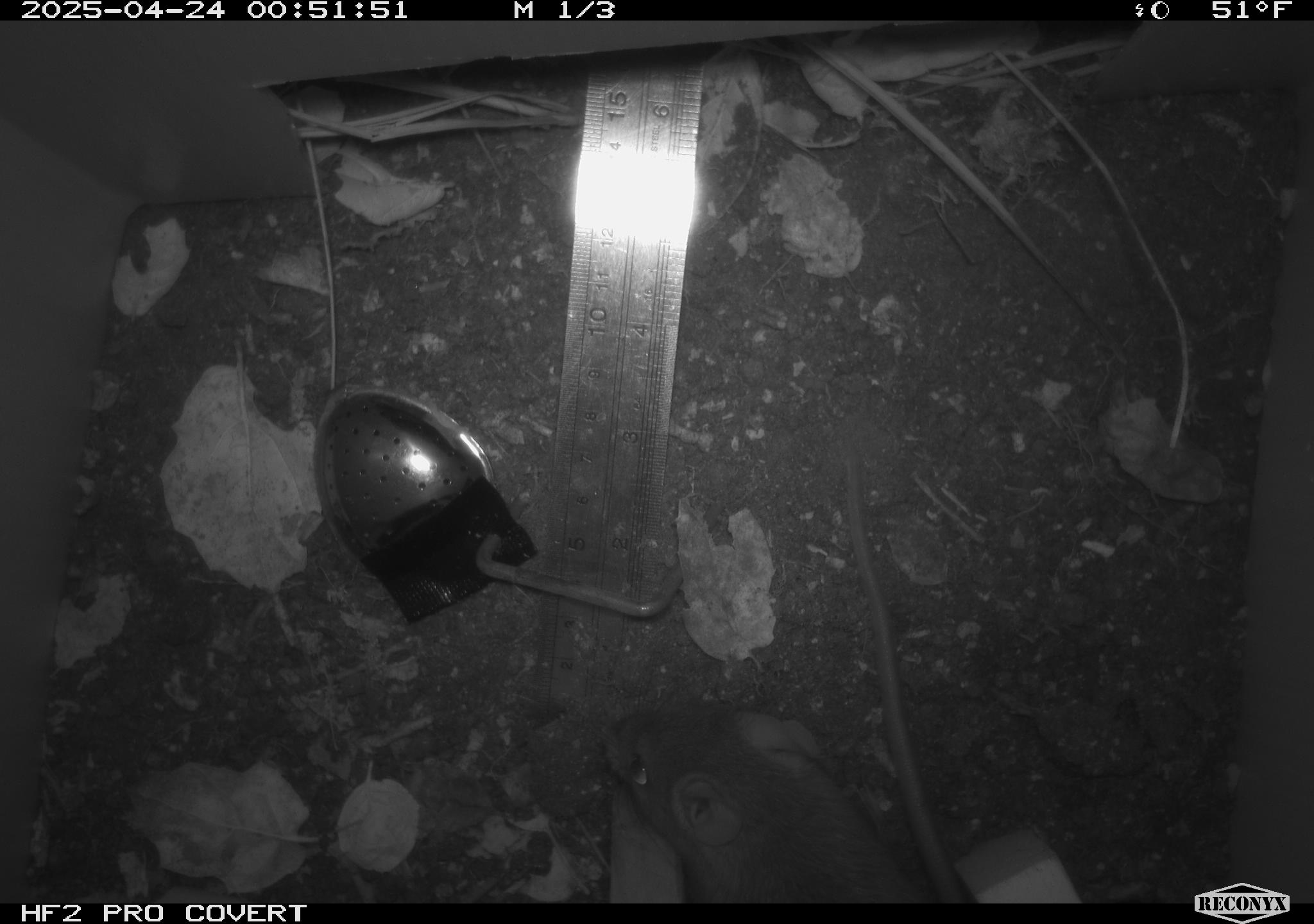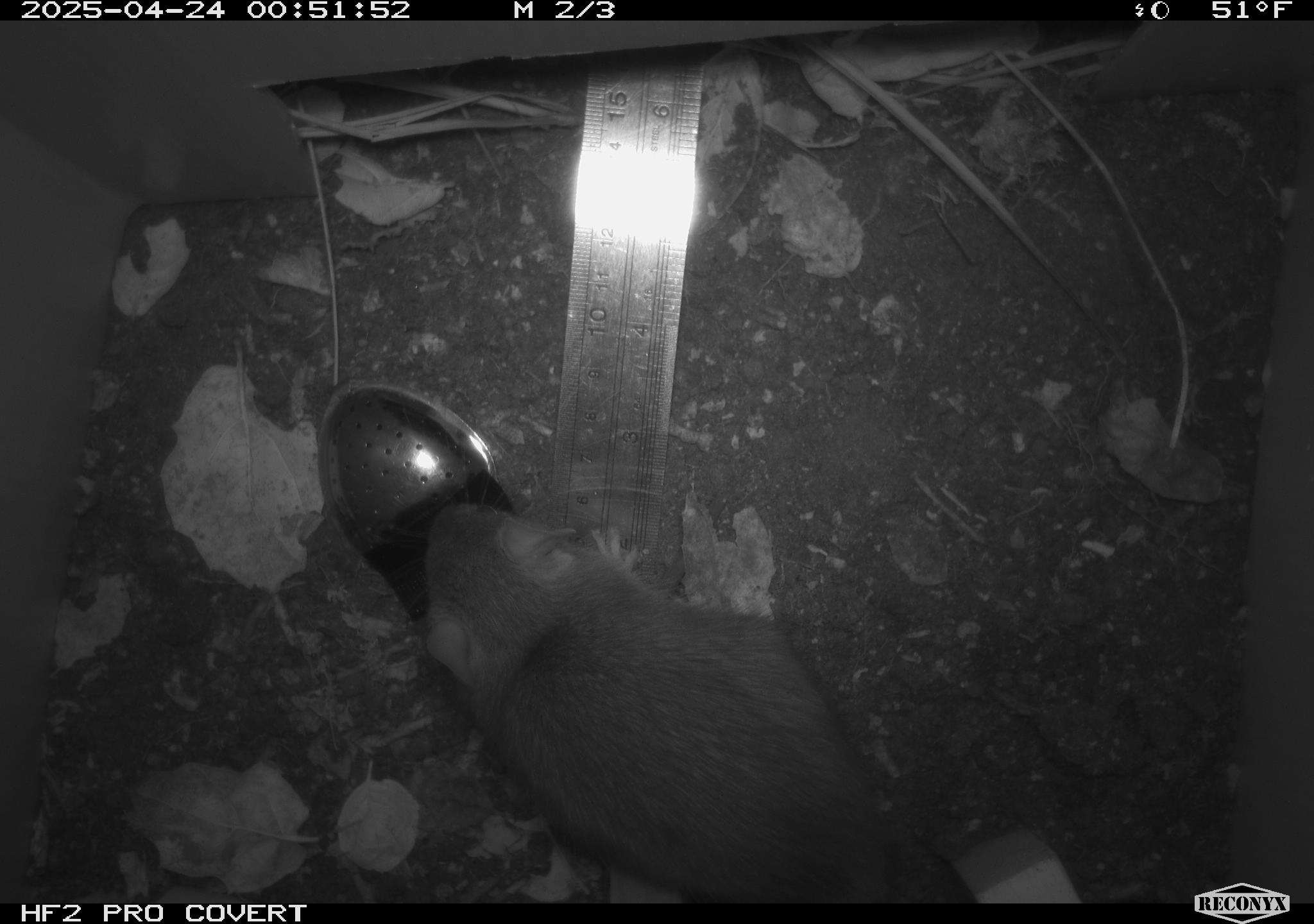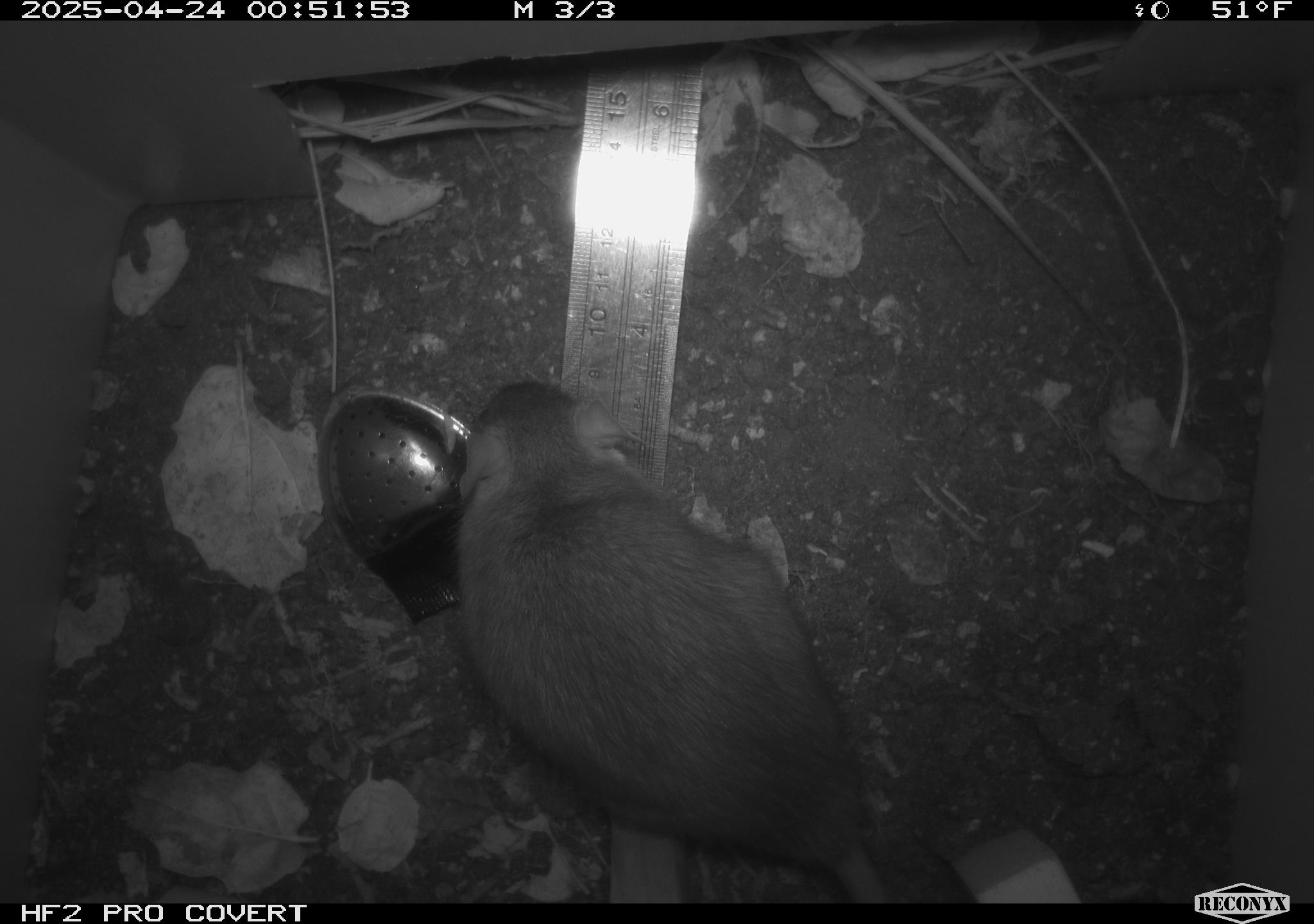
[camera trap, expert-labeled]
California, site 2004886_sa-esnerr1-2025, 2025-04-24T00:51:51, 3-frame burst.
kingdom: Animalia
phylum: Chordata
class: Mammalia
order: Rodentia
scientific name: Rodentia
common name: rodent